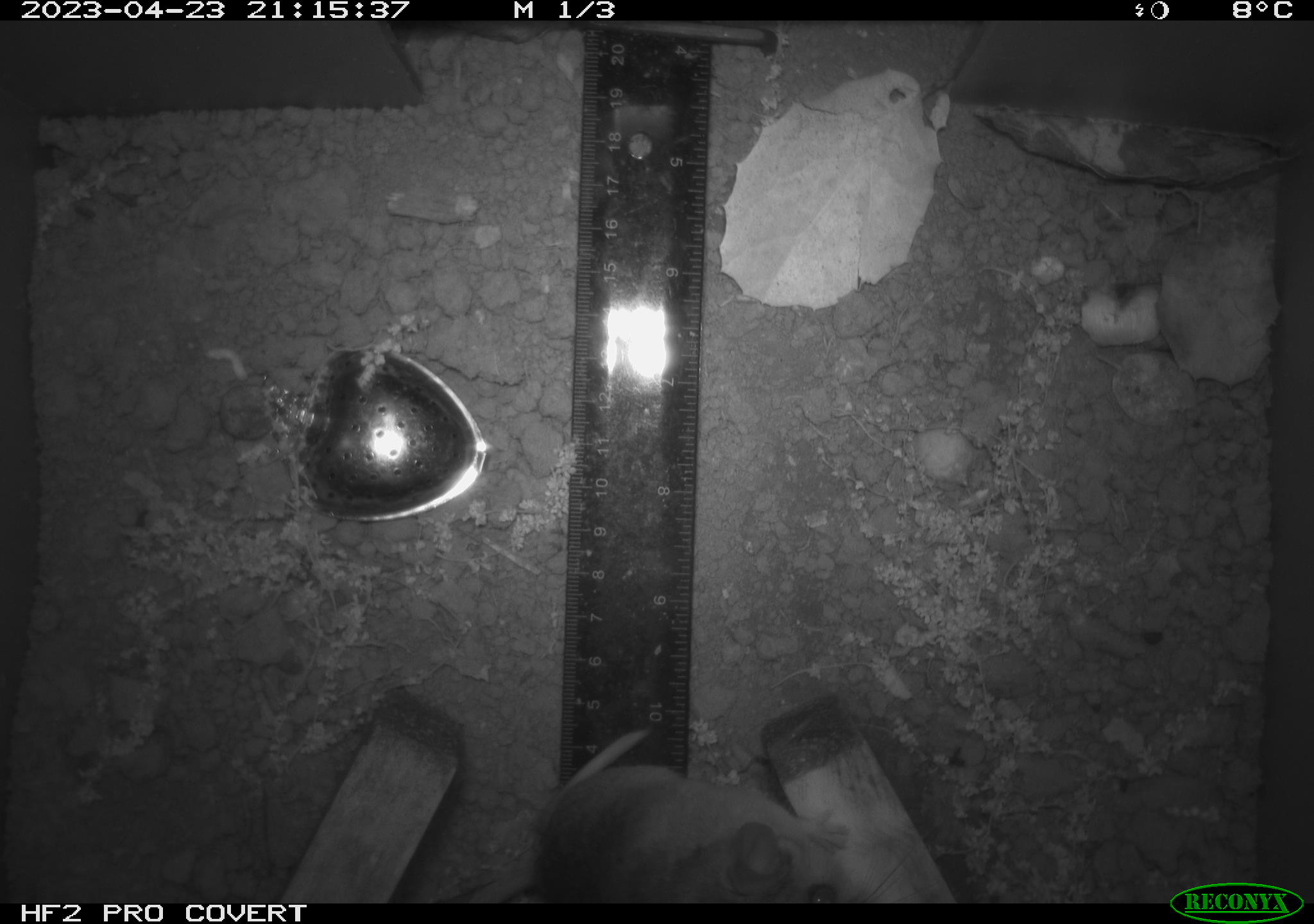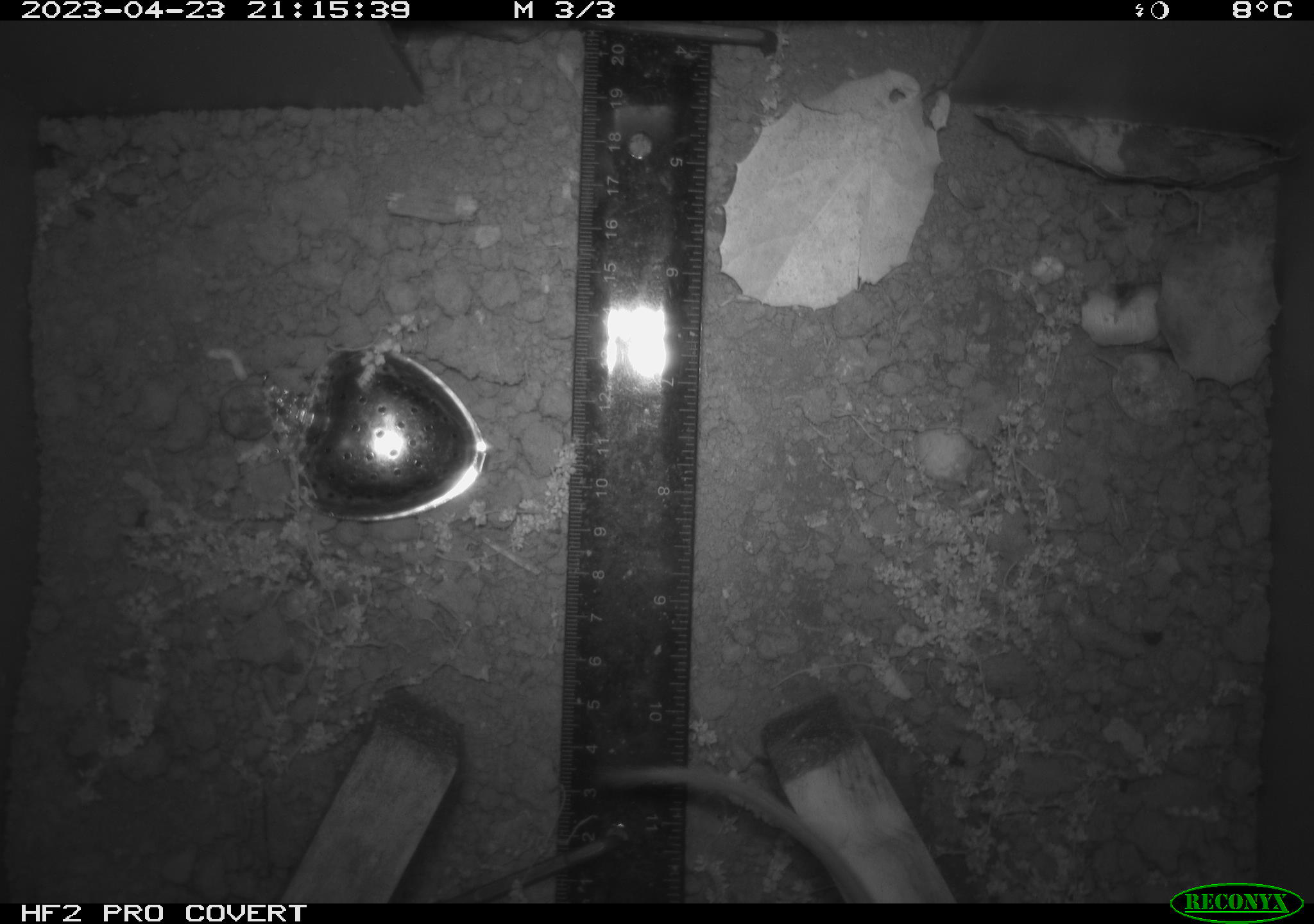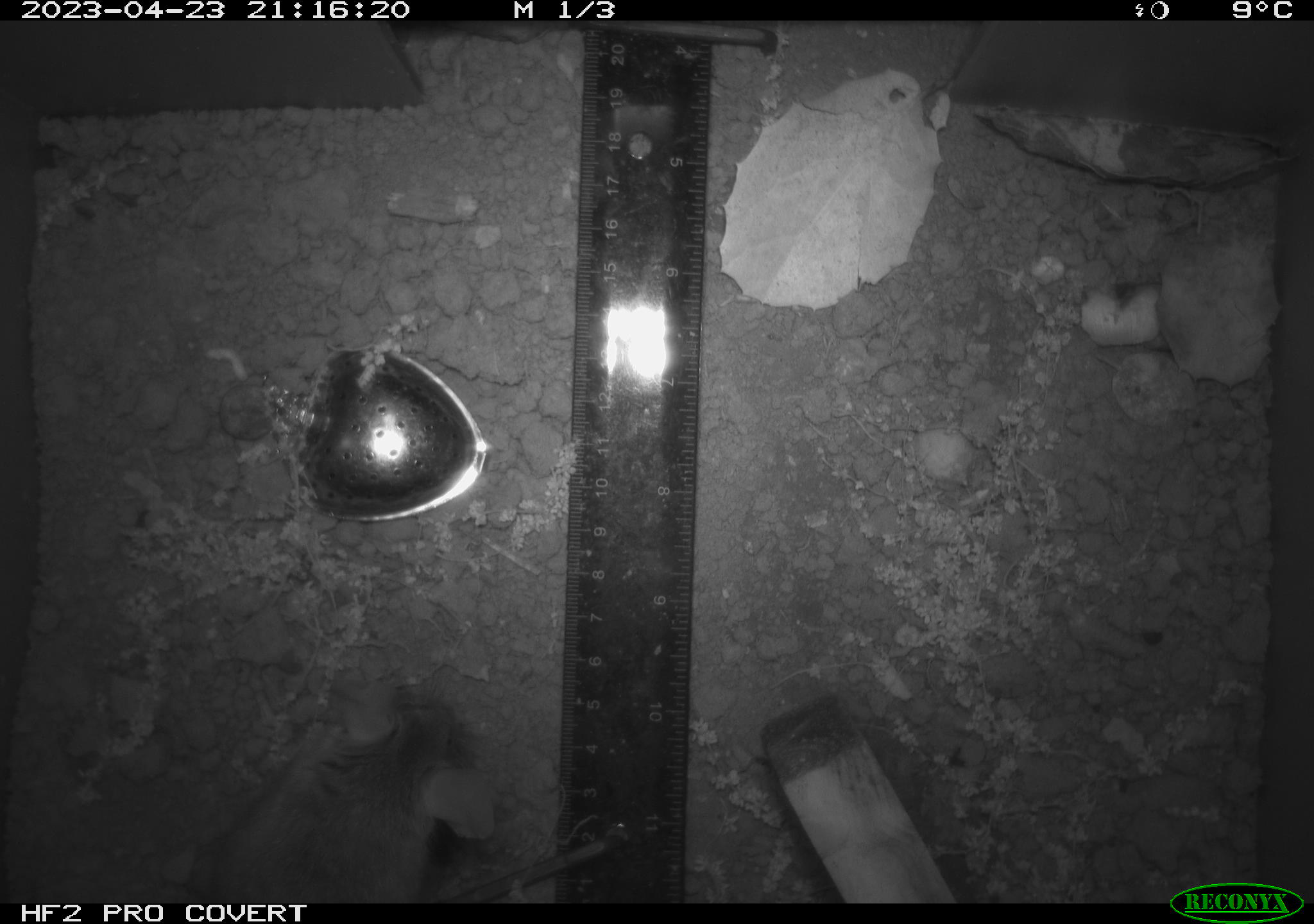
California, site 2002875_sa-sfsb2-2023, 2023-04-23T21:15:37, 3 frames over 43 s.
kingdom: Animalia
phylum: Chordata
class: Mammalia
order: Rodentia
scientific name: Rodentia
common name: mouse species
Mouse species (Rodentia).